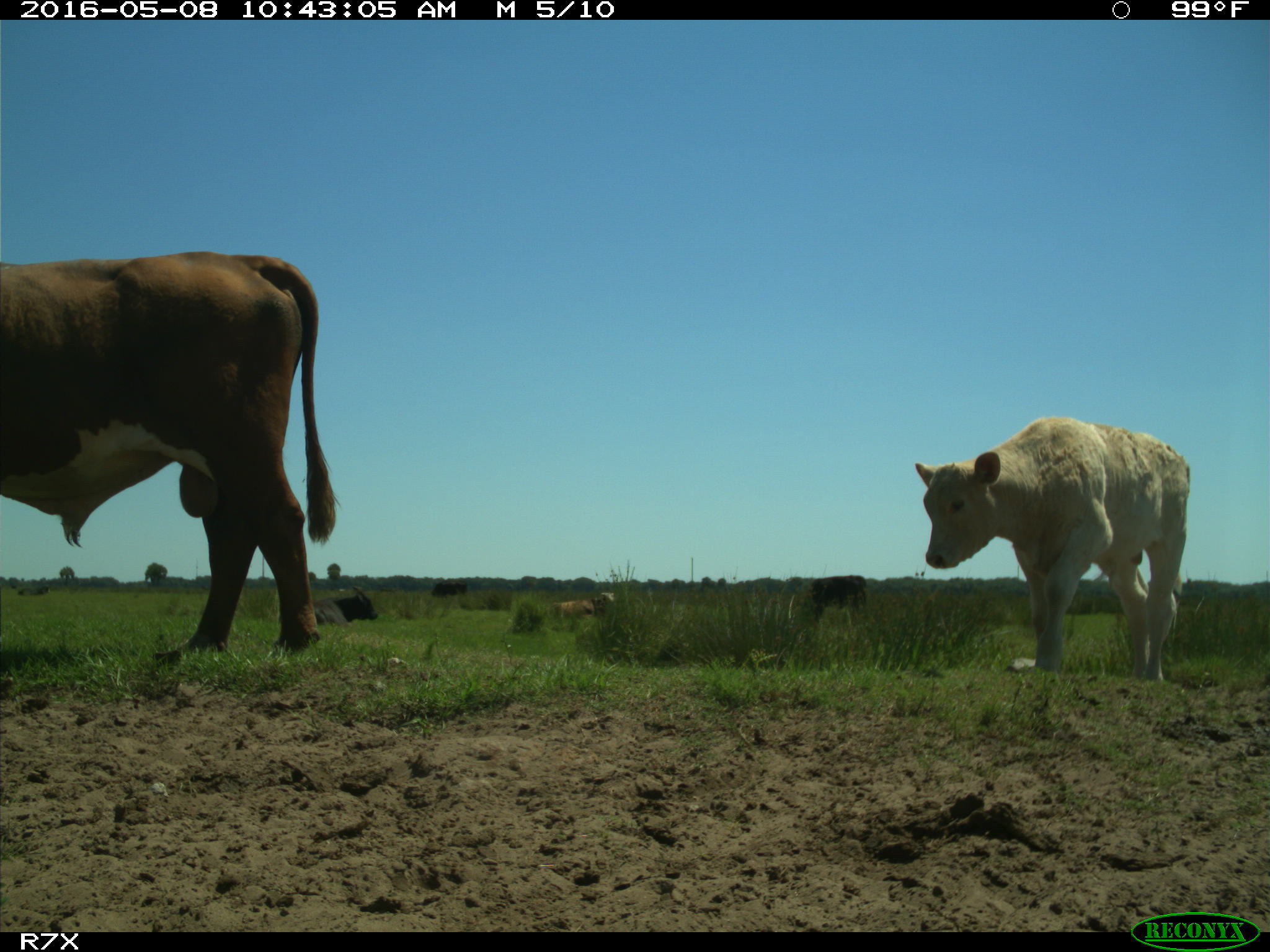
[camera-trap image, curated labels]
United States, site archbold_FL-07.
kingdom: Animalia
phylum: Chordata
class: Mammalia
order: Artiodactyla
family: Bovidae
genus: Bos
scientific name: Bos taurus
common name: domestic cow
Bos taurus (domestic cow).